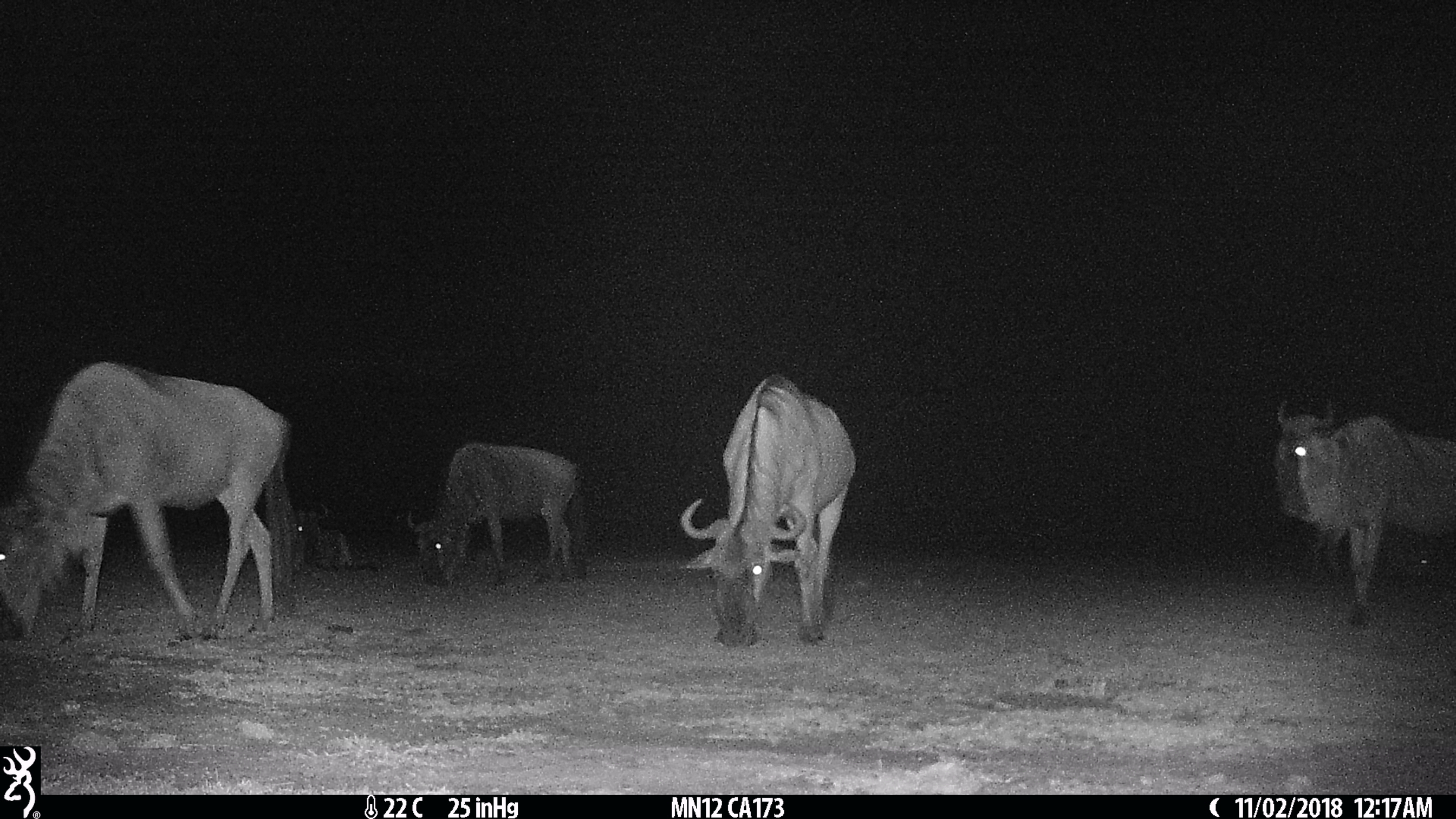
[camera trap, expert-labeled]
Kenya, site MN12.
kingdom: Animalia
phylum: Chordata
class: Mammalia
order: Artiodactyla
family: Bovidae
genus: Connochaetes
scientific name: Connochaetes taurinus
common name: blue wildebeest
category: wildebeest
Wildebeest (blue wildebeest) (Connochaetes taurinus).